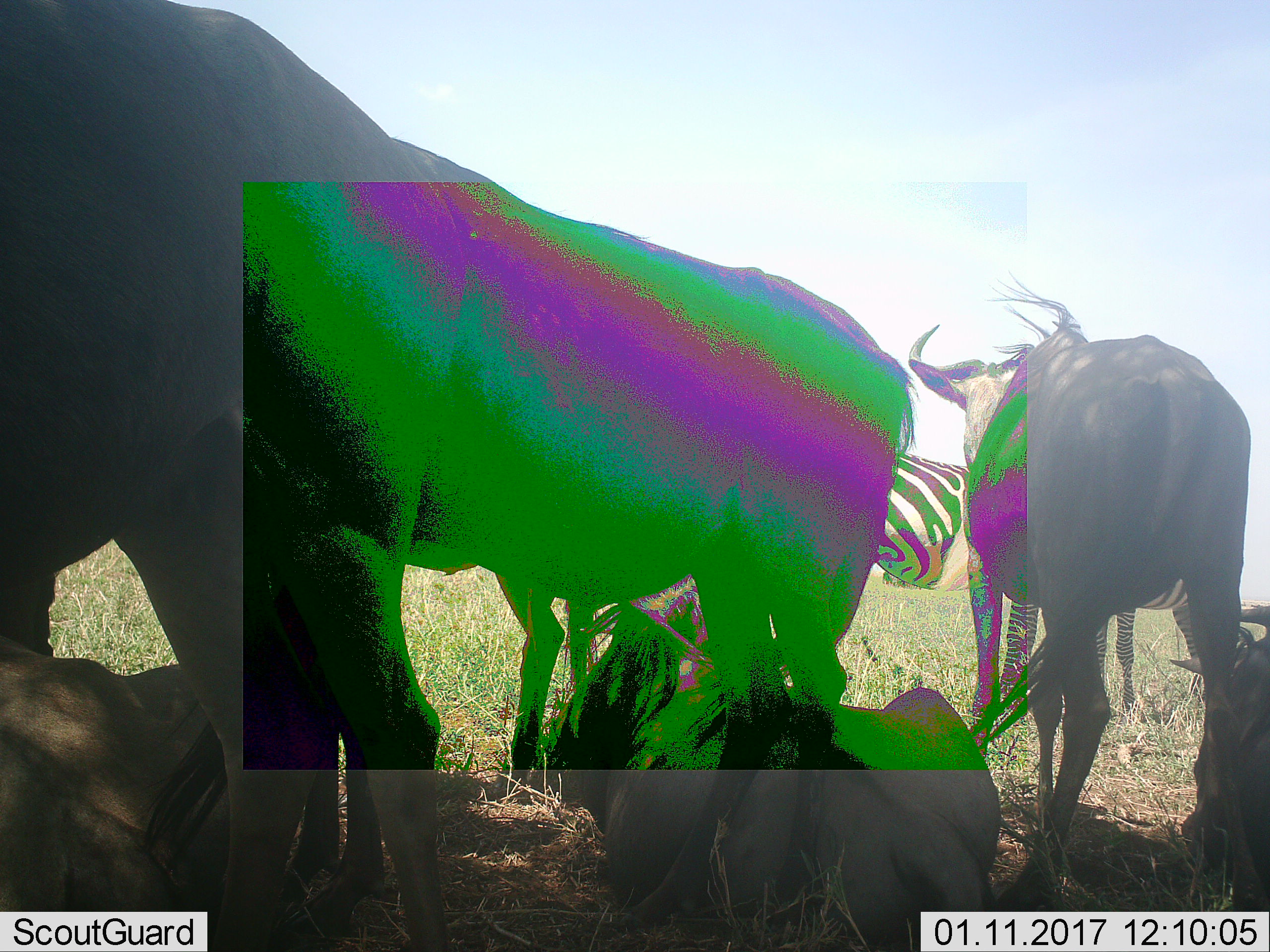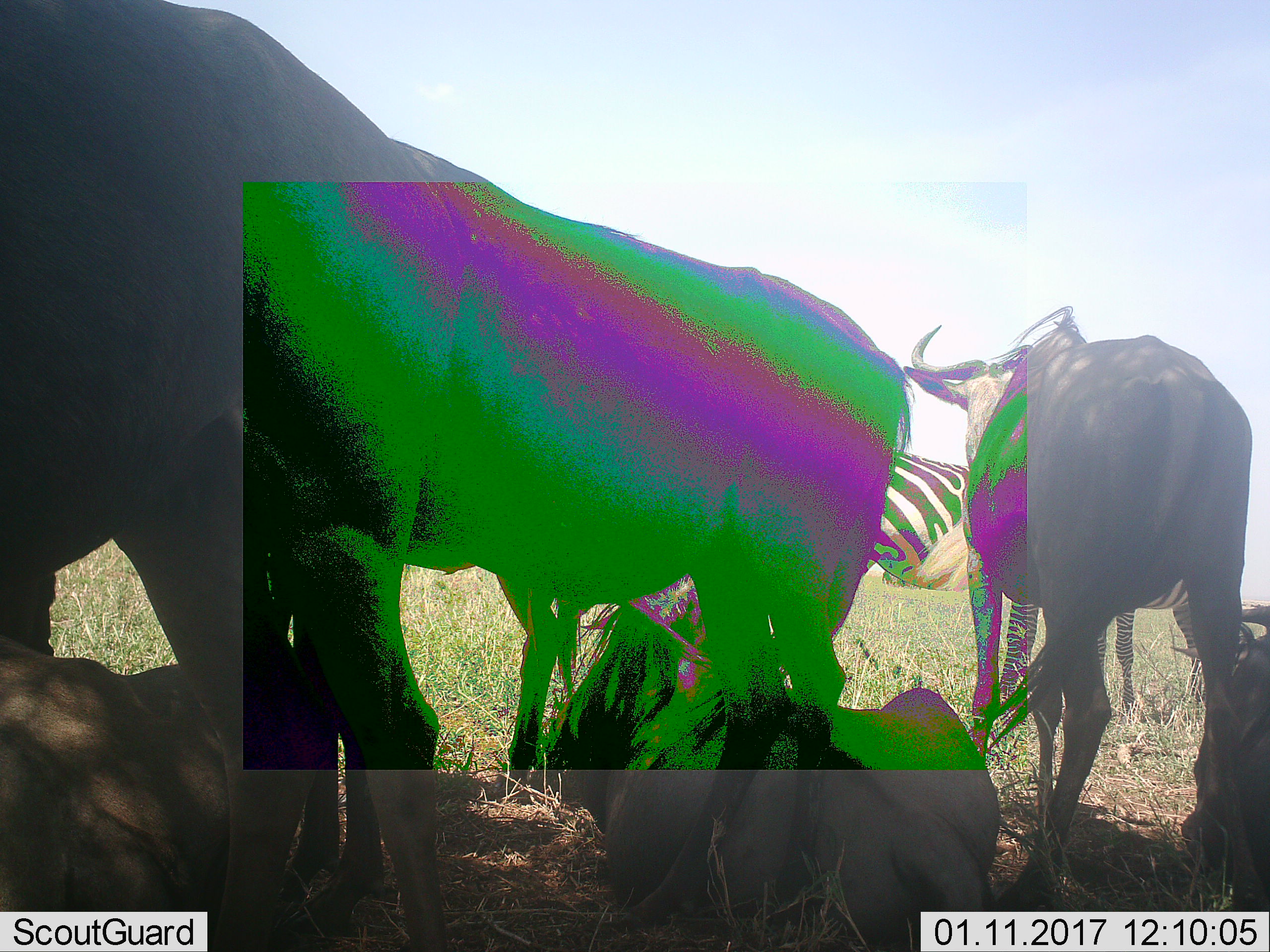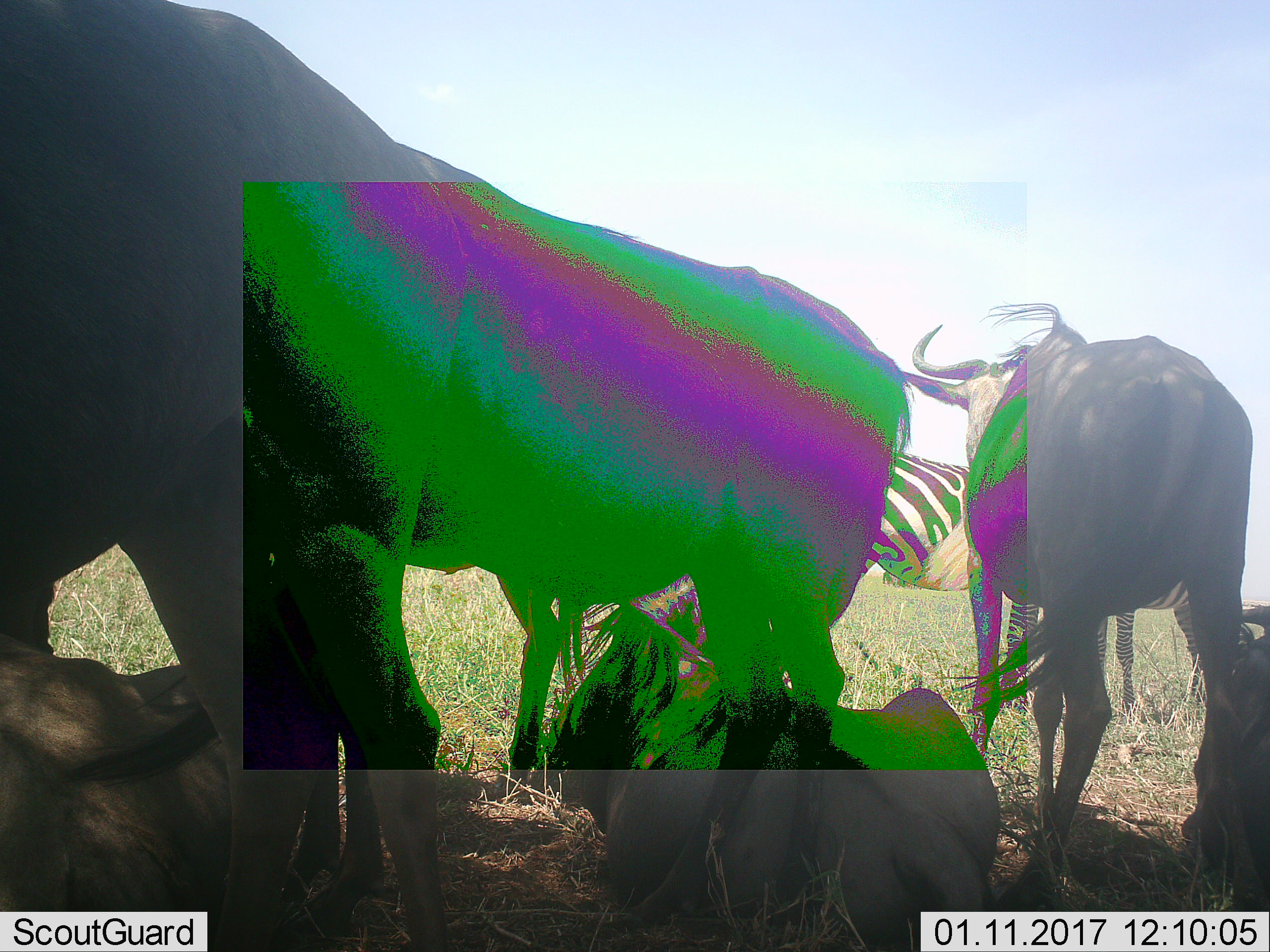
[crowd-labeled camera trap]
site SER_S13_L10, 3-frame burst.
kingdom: Animalia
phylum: Chordata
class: Mammalia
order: Artiodactyla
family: Bovidae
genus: Connochaetes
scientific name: Connochaetes taurinus taurinus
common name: blue wildebeest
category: wildebeestblue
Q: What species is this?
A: Wildebeestblue (blue wildebeest) (Connochaetes taurinus taurinus).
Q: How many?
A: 6.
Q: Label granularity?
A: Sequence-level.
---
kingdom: Animalia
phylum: Chordata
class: Mammalia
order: Perissodactyla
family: Equidae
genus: Equus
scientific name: Equus quagga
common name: plains zebra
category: zebraplains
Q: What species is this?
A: Zebraplains (plains zebra) (Equus quagga).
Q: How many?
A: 2.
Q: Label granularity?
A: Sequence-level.